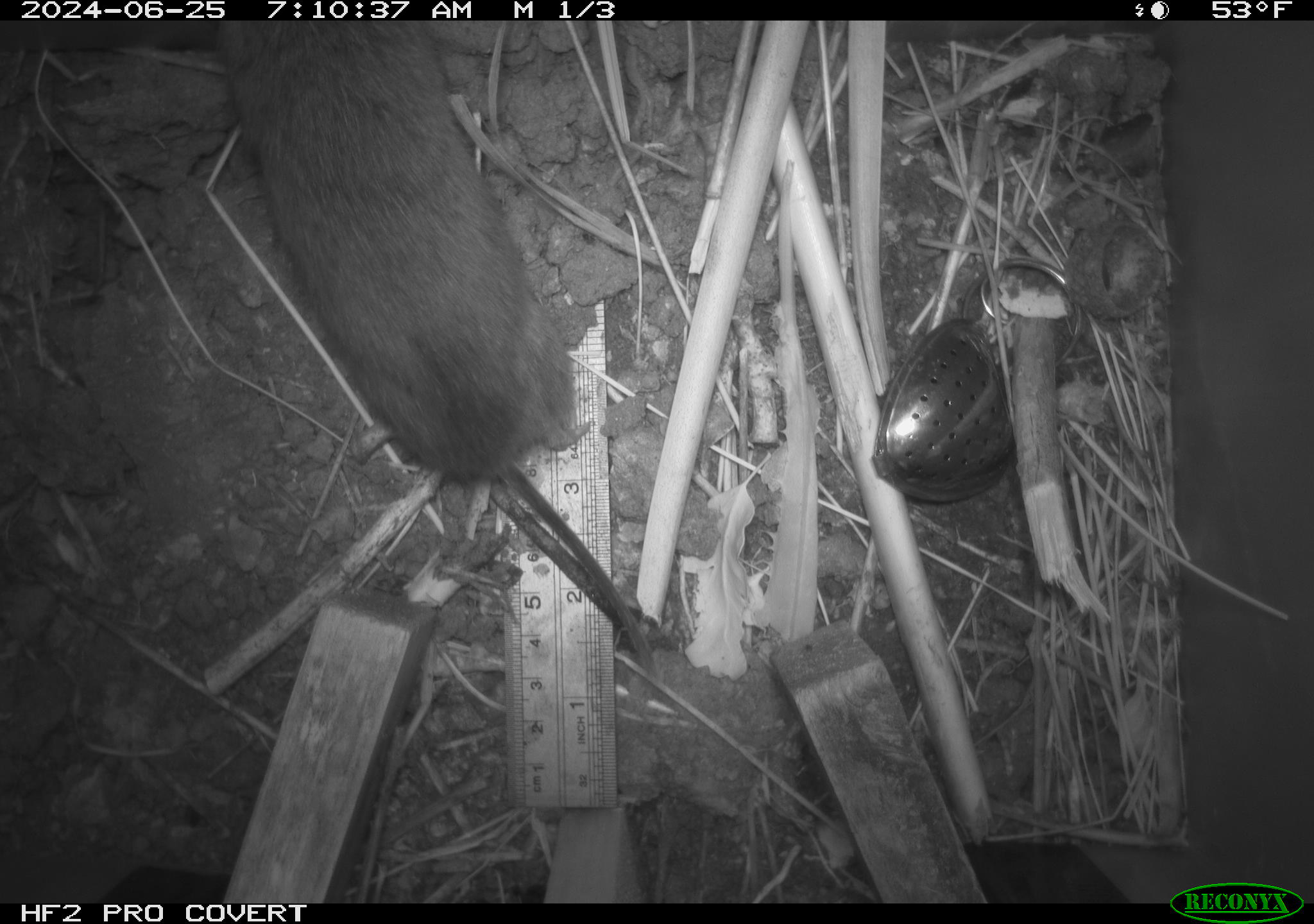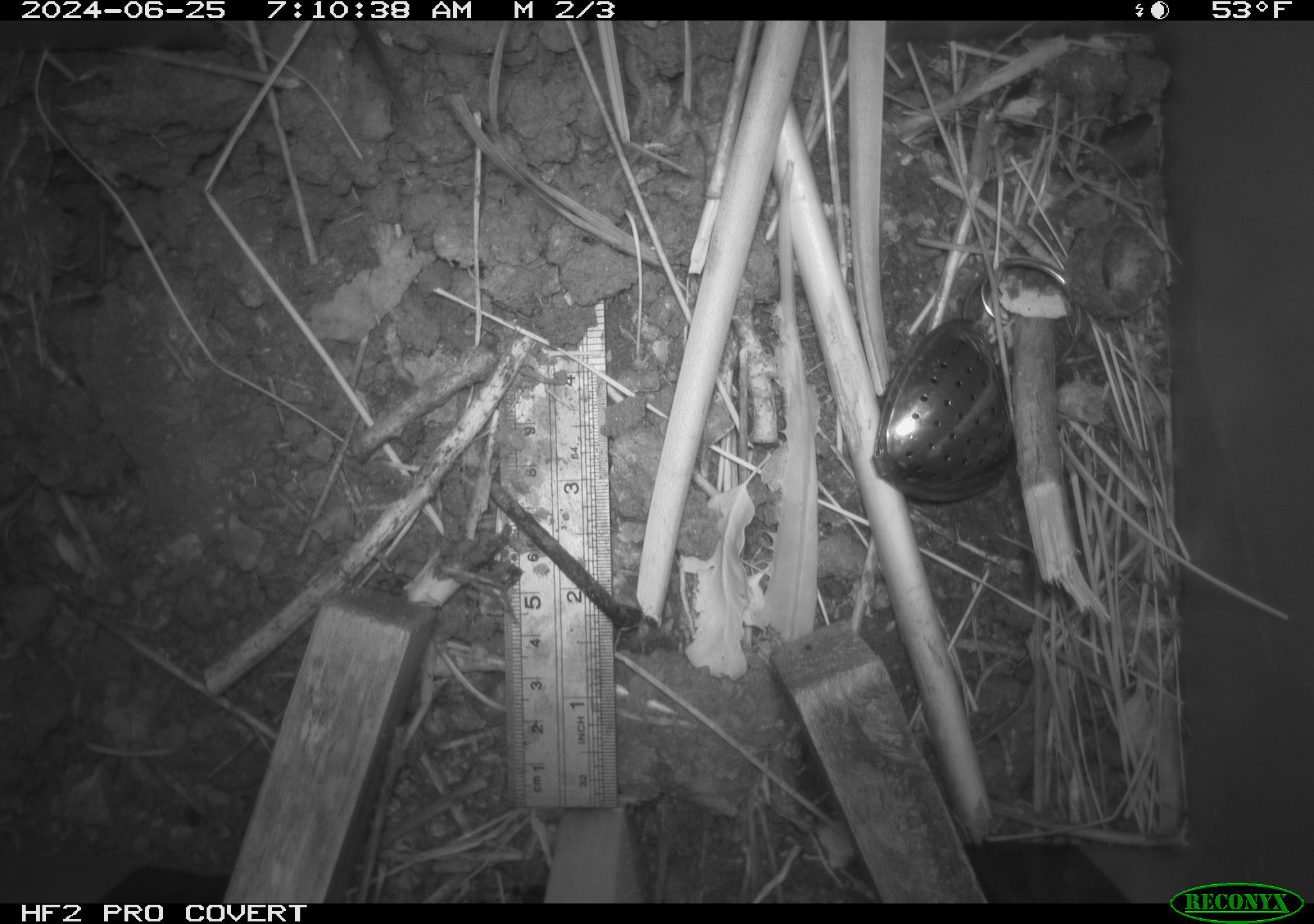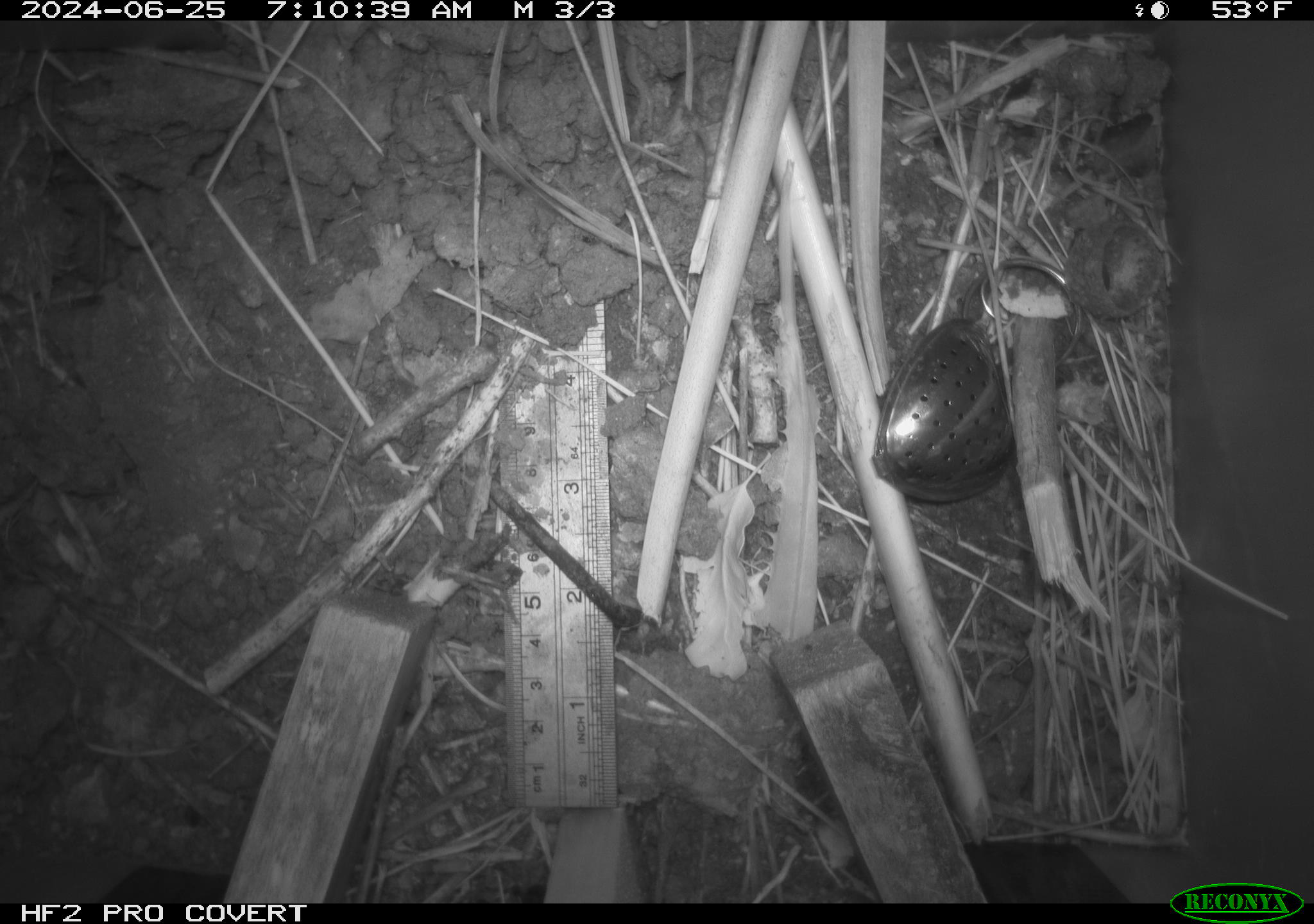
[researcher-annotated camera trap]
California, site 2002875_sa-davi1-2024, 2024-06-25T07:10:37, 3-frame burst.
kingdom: Animalia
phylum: Chordata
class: Mammalia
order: Rodentia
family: Cricetidae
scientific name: Arvicolinae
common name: voles, lemmings, and muskrats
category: arvicolinae subfamily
Arvicolinae subfamily (voles, lemmings, and muskrats) (Arvicolinae).